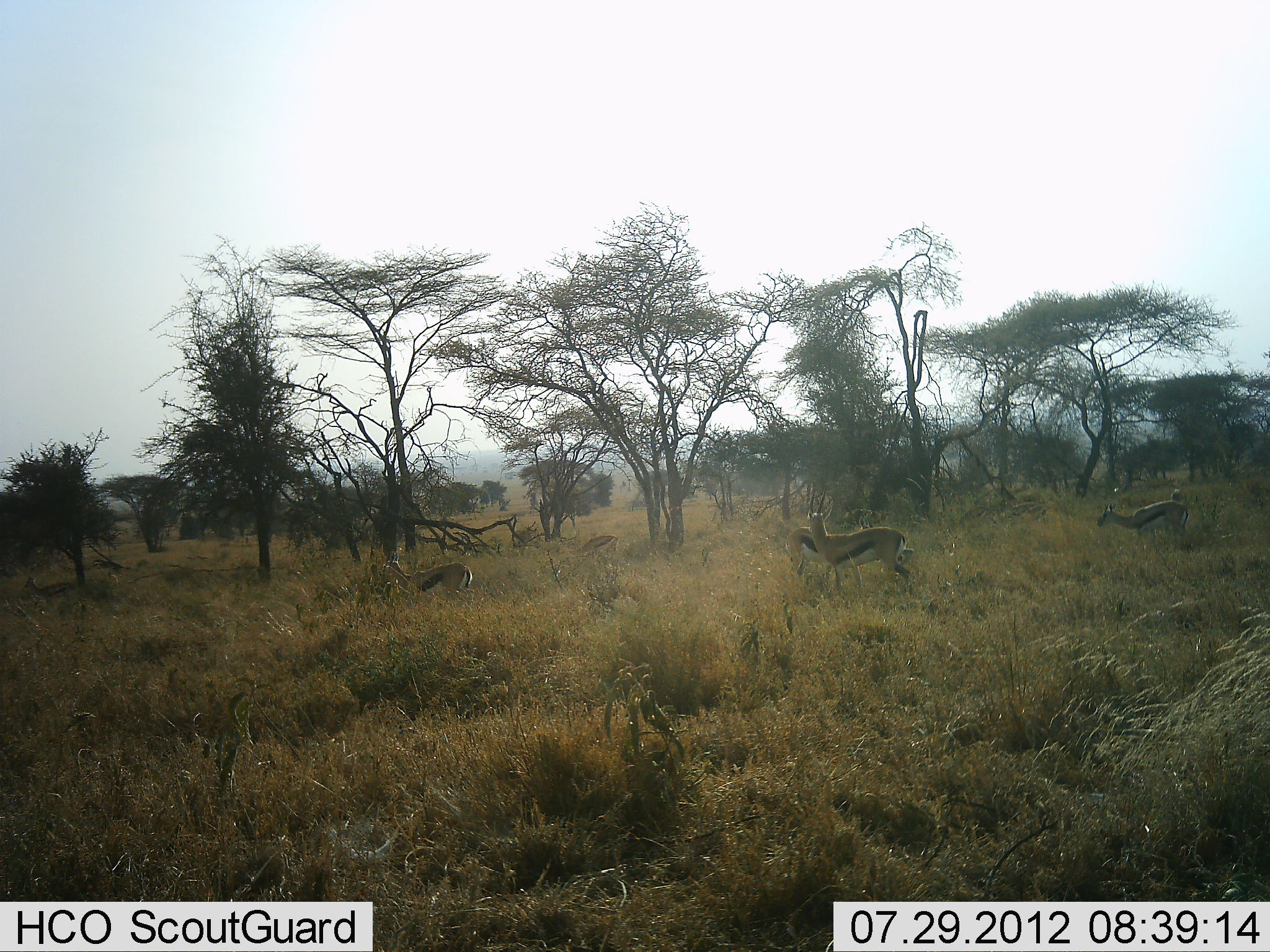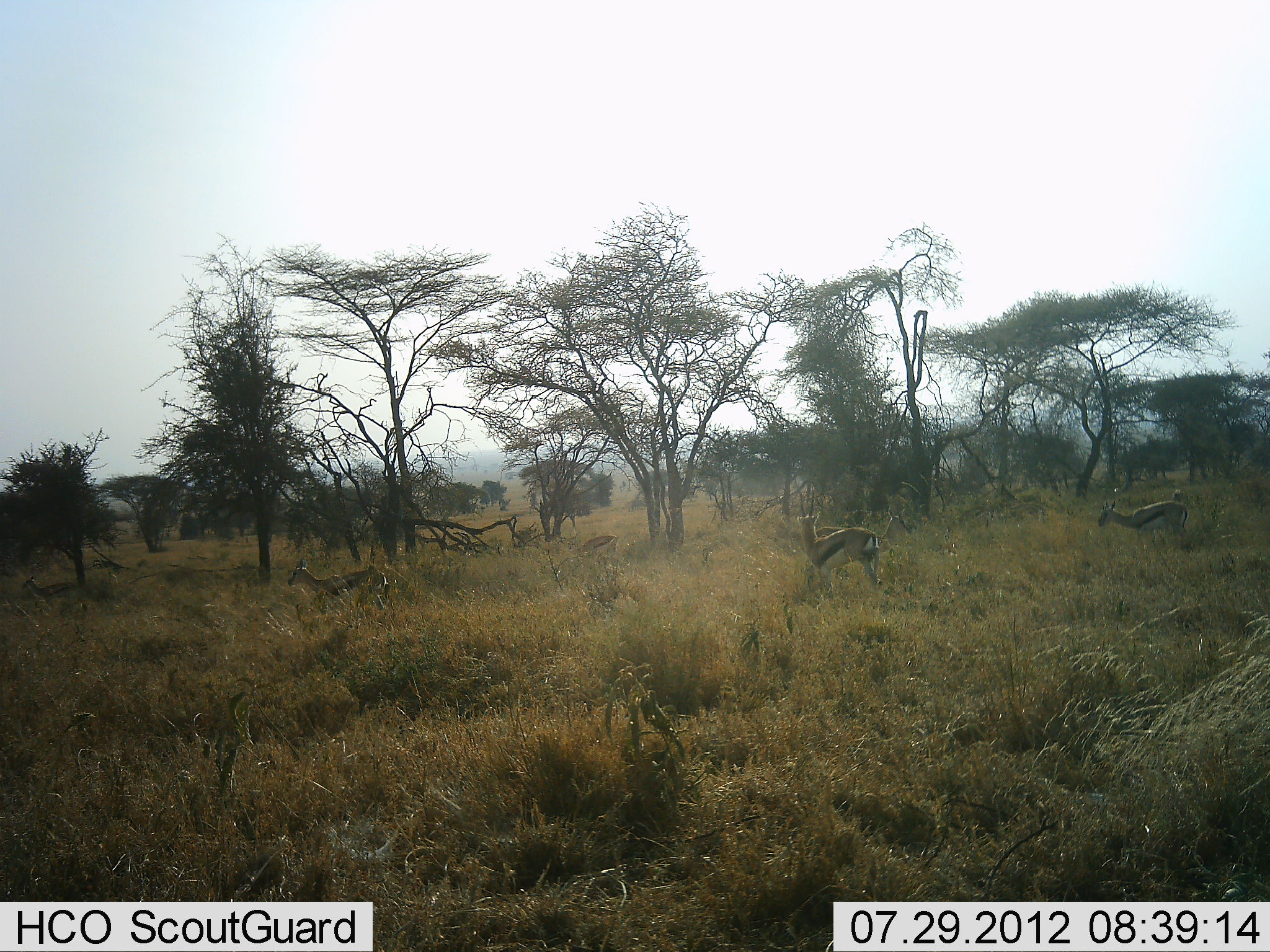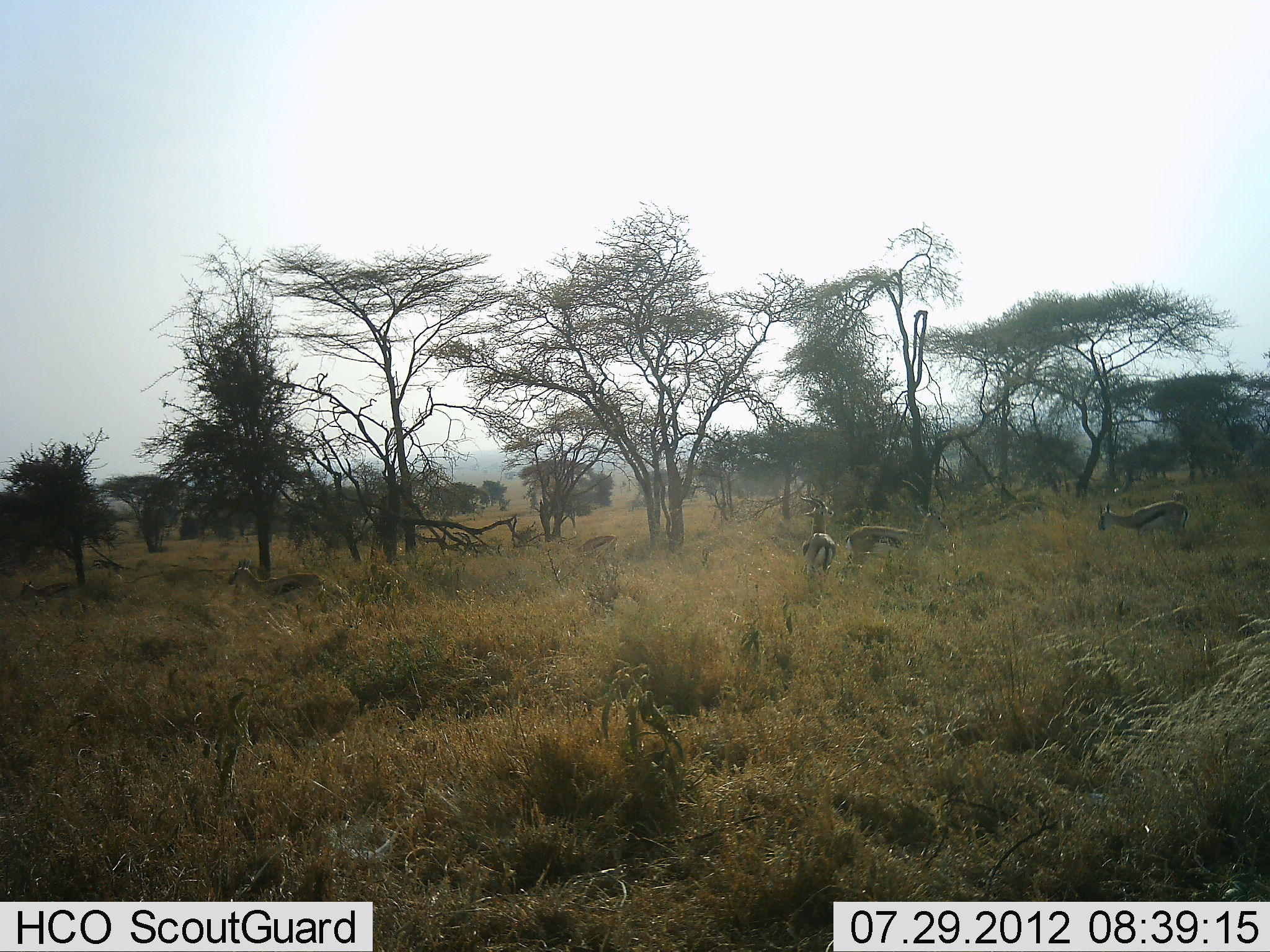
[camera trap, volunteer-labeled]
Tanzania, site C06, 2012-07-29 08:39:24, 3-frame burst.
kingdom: Animalia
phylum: Chordata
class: Mammalia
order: Artiodactyla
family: Bovidae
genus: Eudorcas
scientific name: Eudorcas thomsonii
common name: thomson's gazelle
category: gazellethomsons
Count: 4.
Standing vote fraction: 30%.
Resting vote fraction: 0%.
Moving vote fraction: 80%.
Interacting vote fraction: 10%.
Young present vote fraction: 0%.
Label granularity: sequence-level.